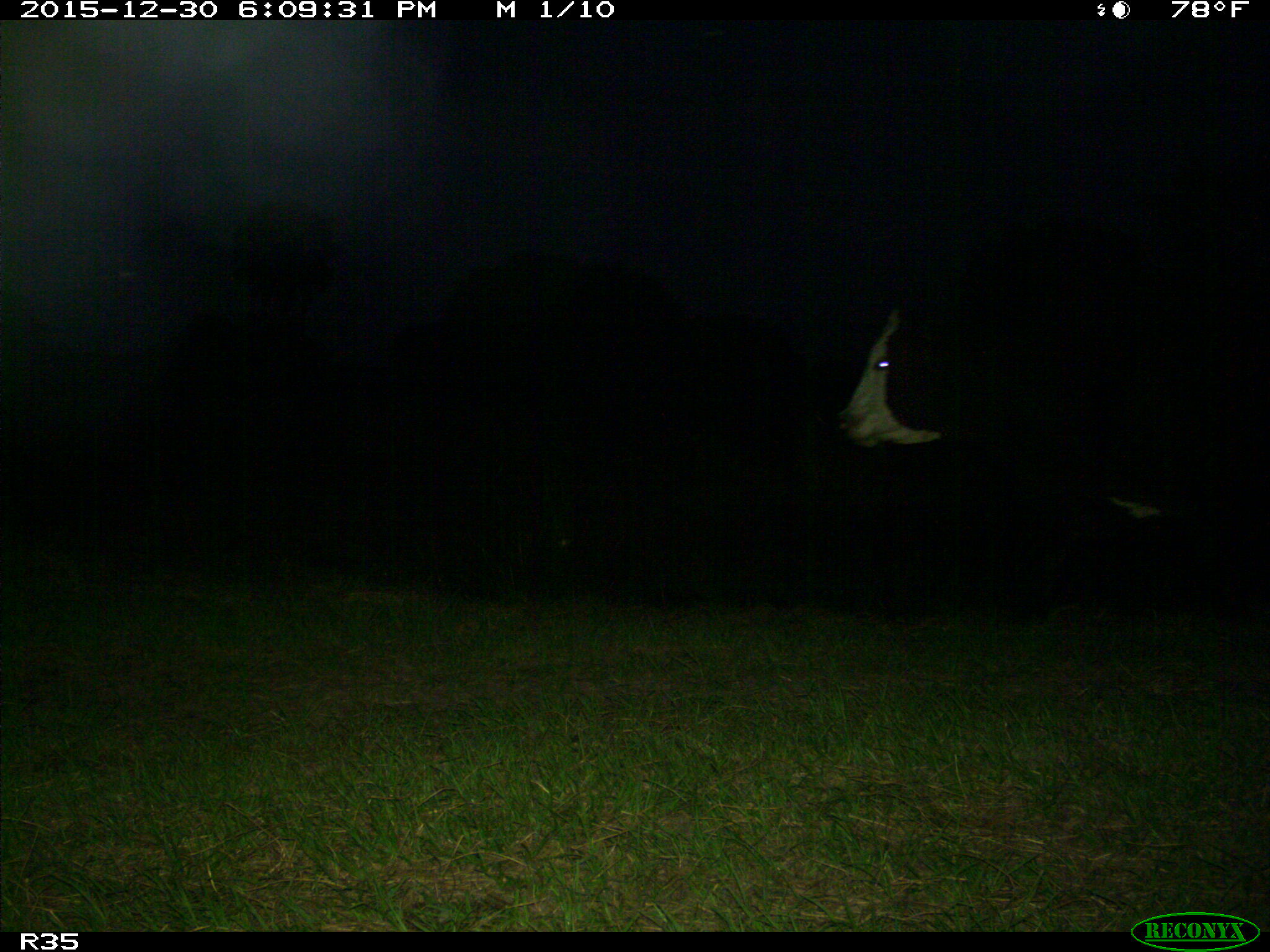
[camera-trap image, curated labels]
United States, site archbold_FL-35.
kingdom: Animalia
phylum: Chordata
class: Mammalia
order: Artiodactyla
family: Bovidae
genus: Bos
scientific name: Bos taurus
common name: domestic cow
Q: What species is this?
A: Bos taurus (domestic cow).